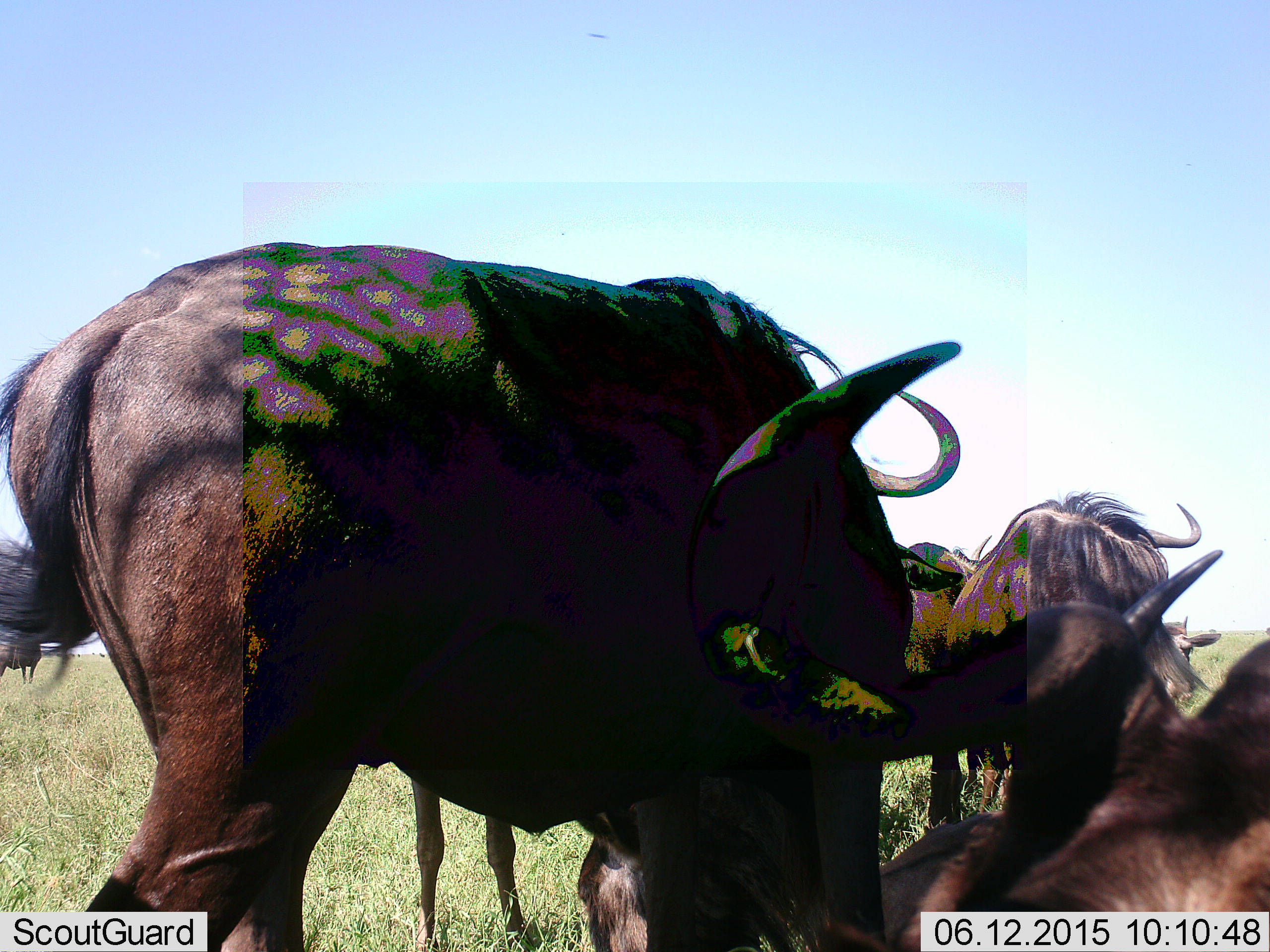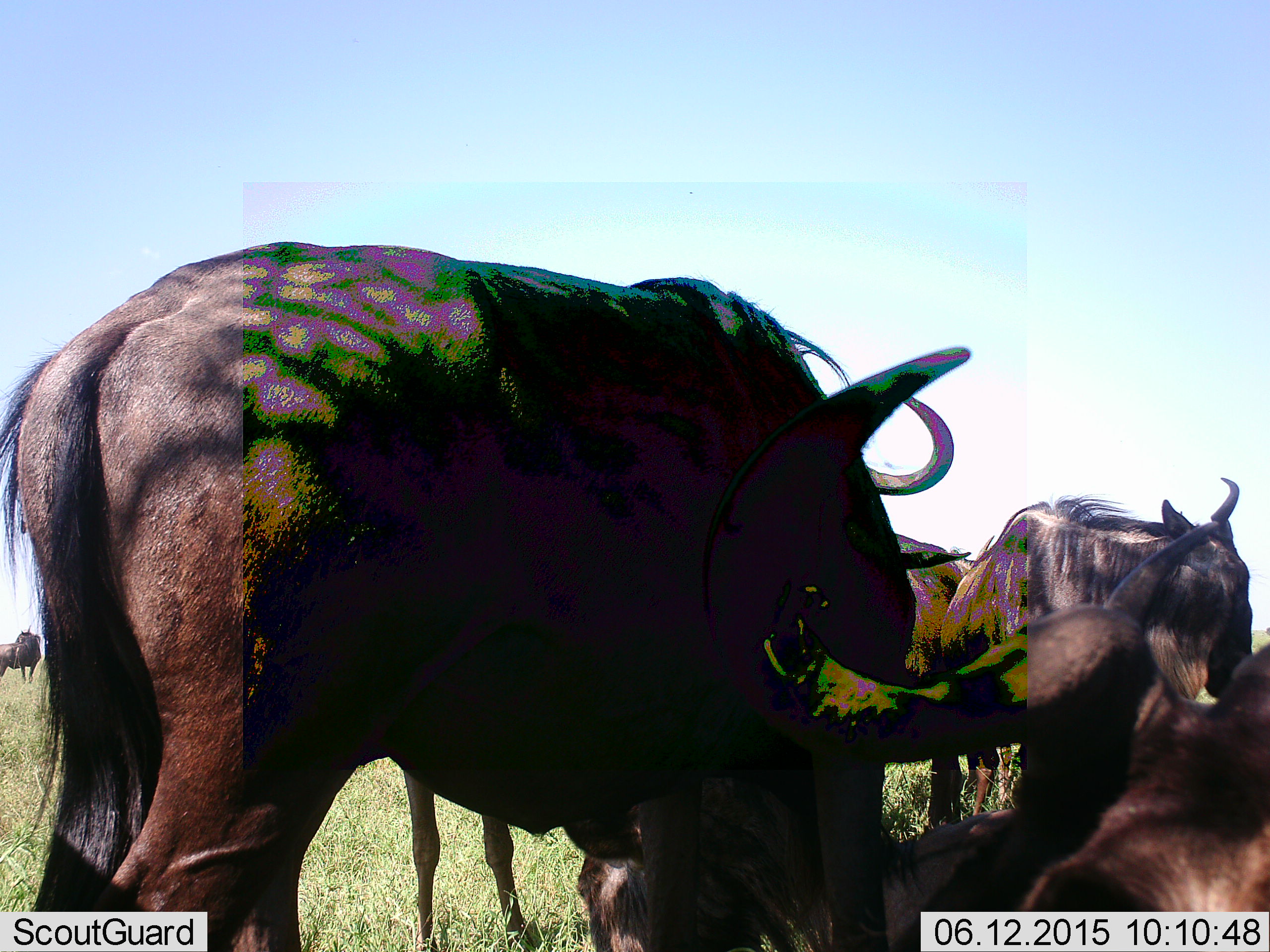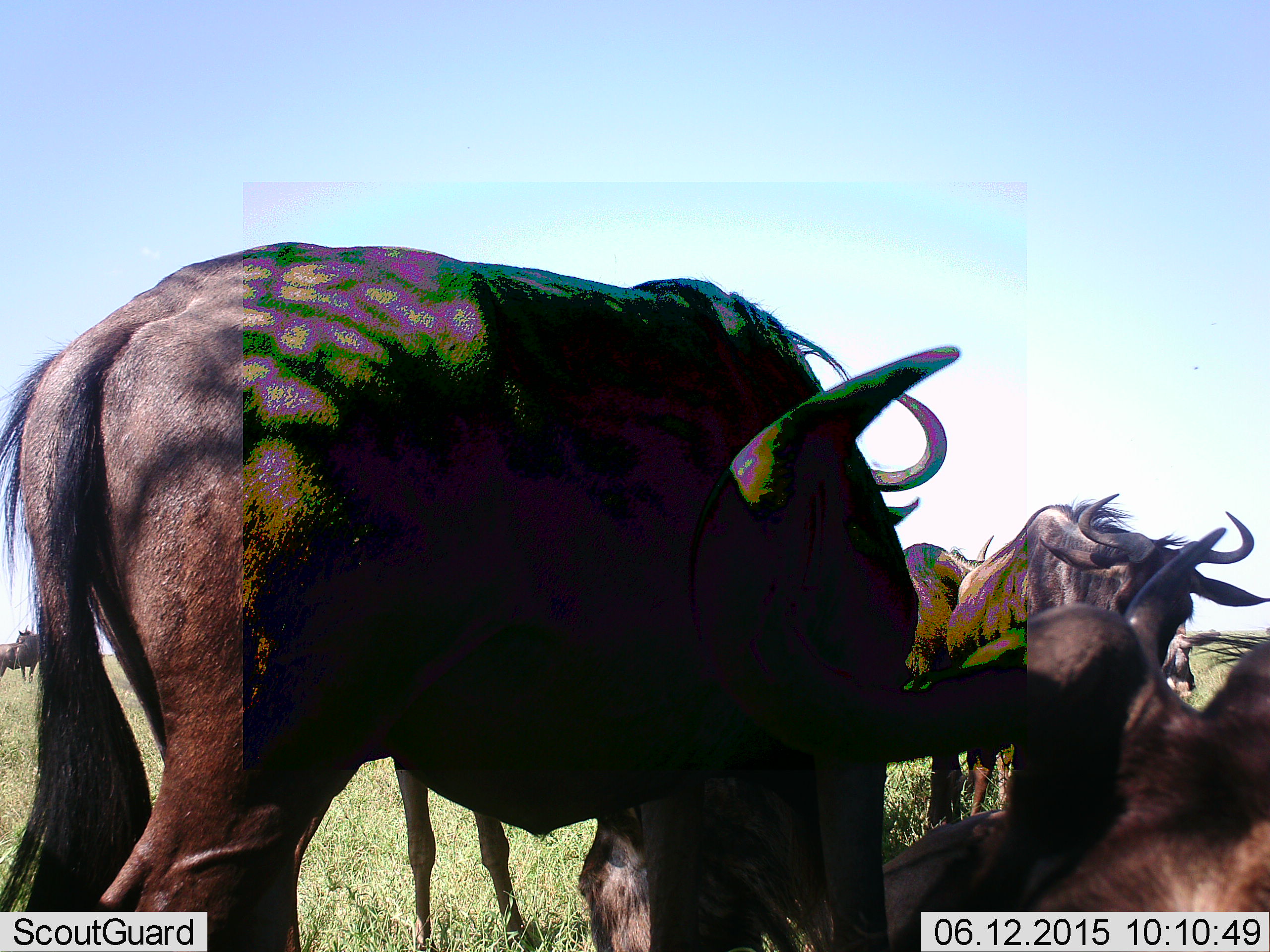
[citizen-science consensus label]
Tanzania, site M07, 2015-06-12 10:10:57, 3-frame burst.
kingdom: Animalia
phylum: Chordata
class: Mammalia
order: Artiodactyla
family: Bovidae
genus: Connochaetes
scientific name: Connochaetes taurinus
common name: blue wildebeest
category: wildebeest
Wildebeest (blue wildebeest) (Connochaetes taurinus), count 7. Behavior (volunteer vote fractions): standing 80%, resting 80%, moving 10%, interacting 20%. Young present (vote fraction): 10%. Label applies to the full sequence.